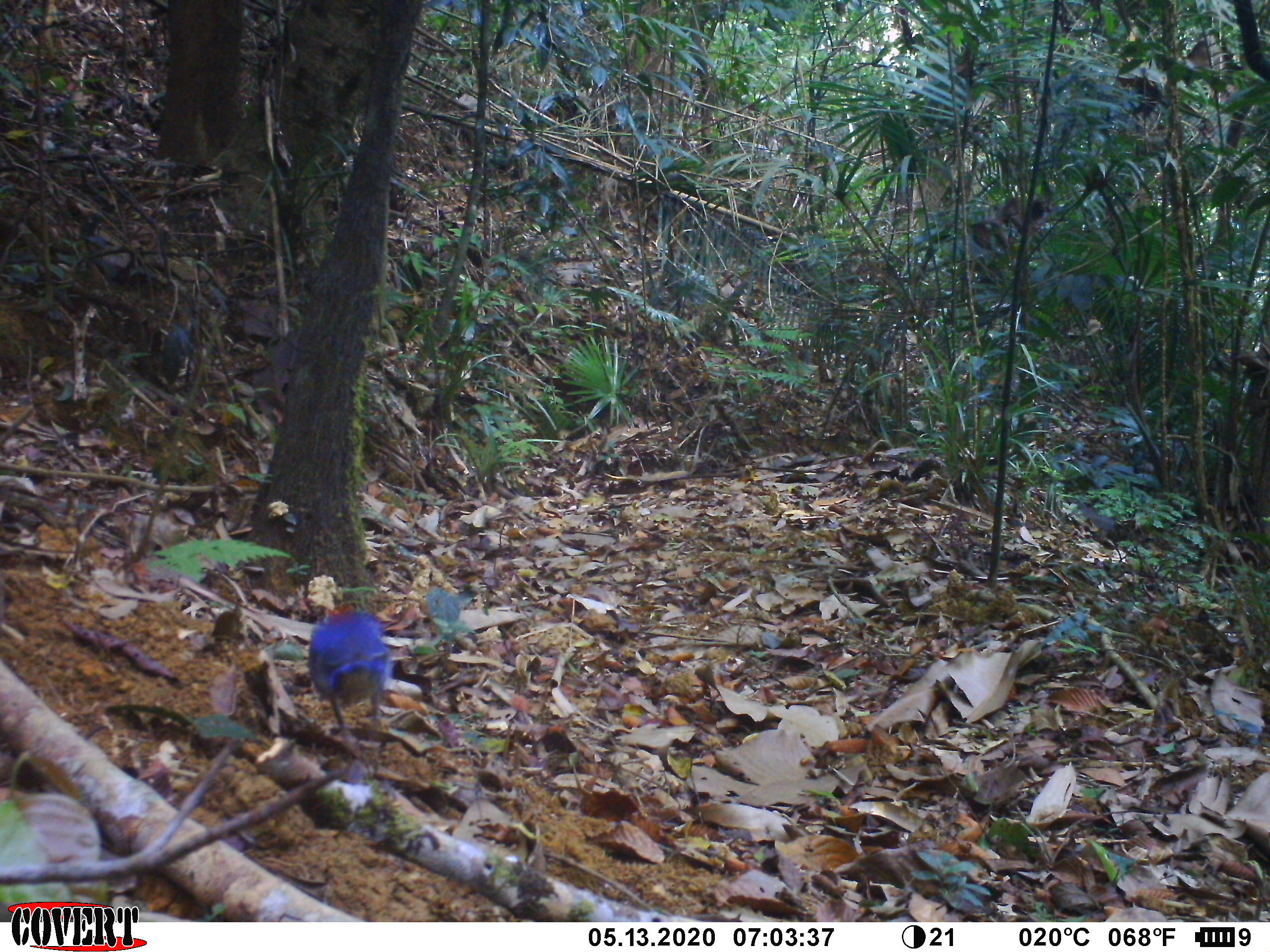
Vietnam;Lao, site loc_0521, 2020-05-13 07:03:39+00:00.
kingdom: Animalia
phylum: Chordata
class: Aves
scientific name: Aves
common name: bird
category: unidentified bird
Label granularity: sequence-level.